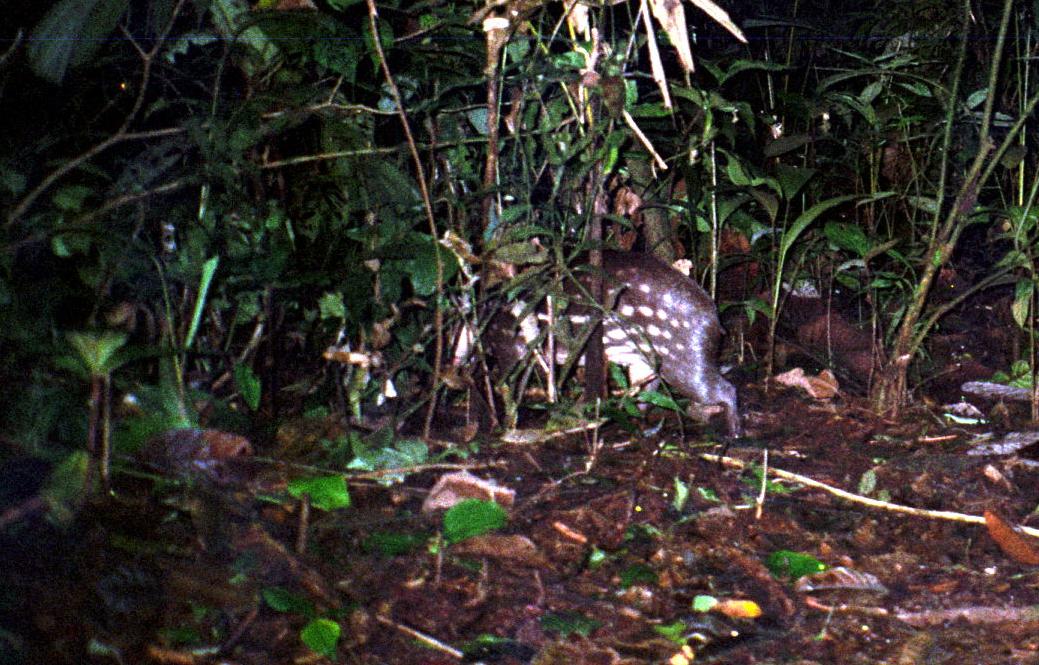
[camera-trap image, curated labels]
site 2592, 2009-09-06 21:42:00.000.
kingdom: Animalia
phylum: Chordata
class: Mammalia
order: Rodentia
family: Cuniculidae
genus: Cuniculus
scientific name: Cuniculus paca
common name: spotted paca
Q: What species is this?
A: Cuniculus paca (spotted paca).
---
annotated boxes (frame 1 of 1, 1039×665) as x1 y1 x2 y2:
cuniculus paca: 478 249 745 440